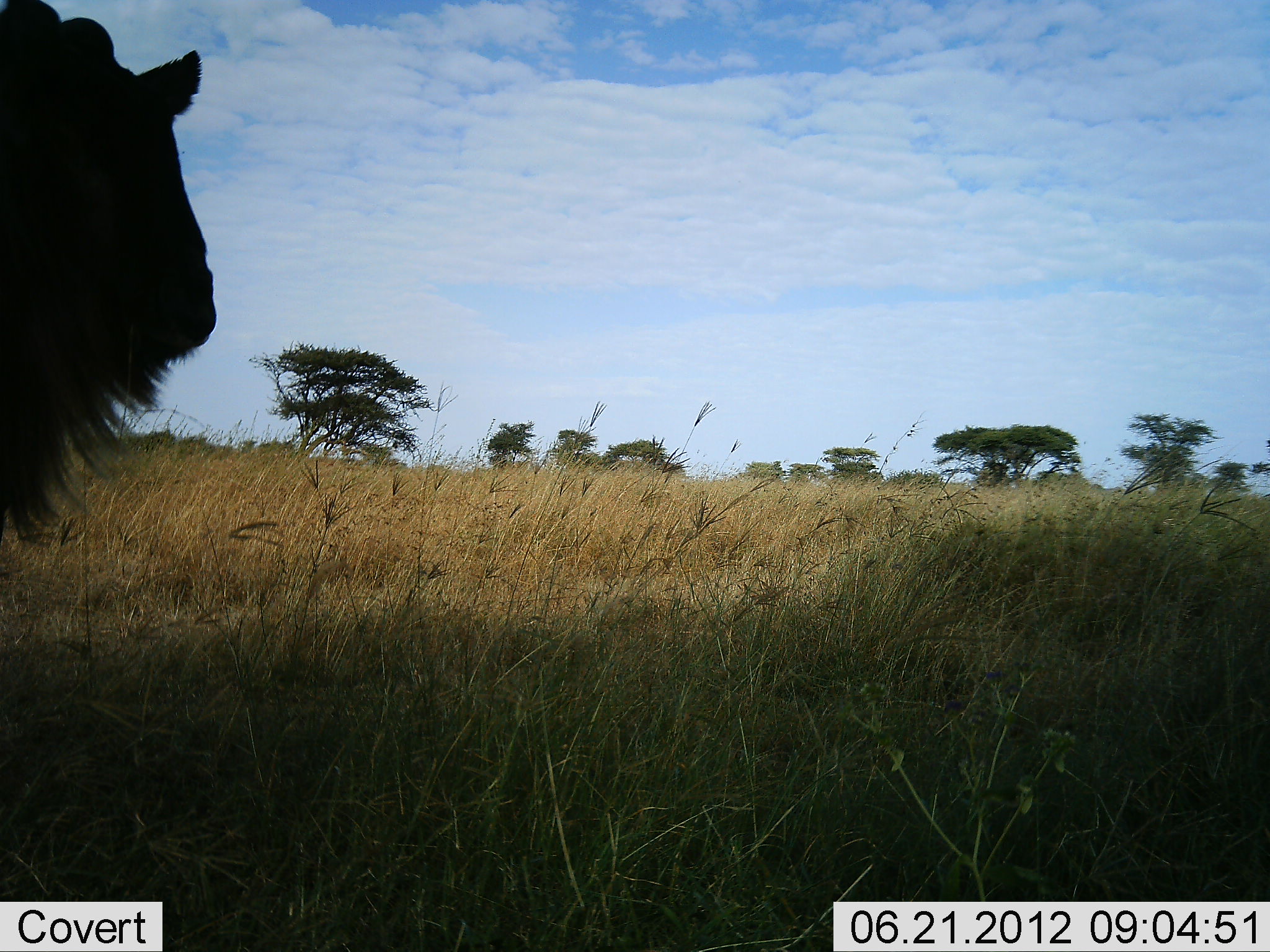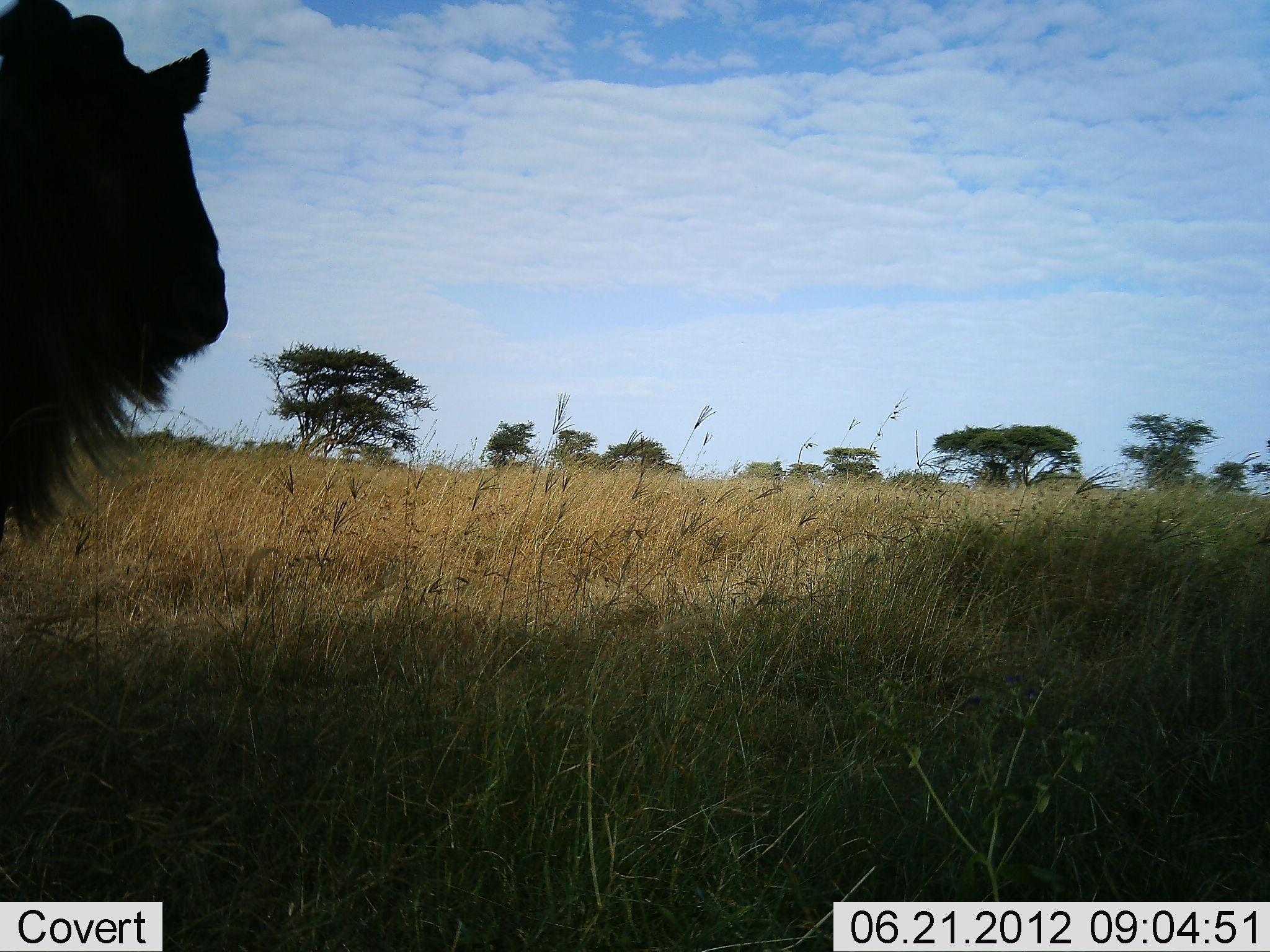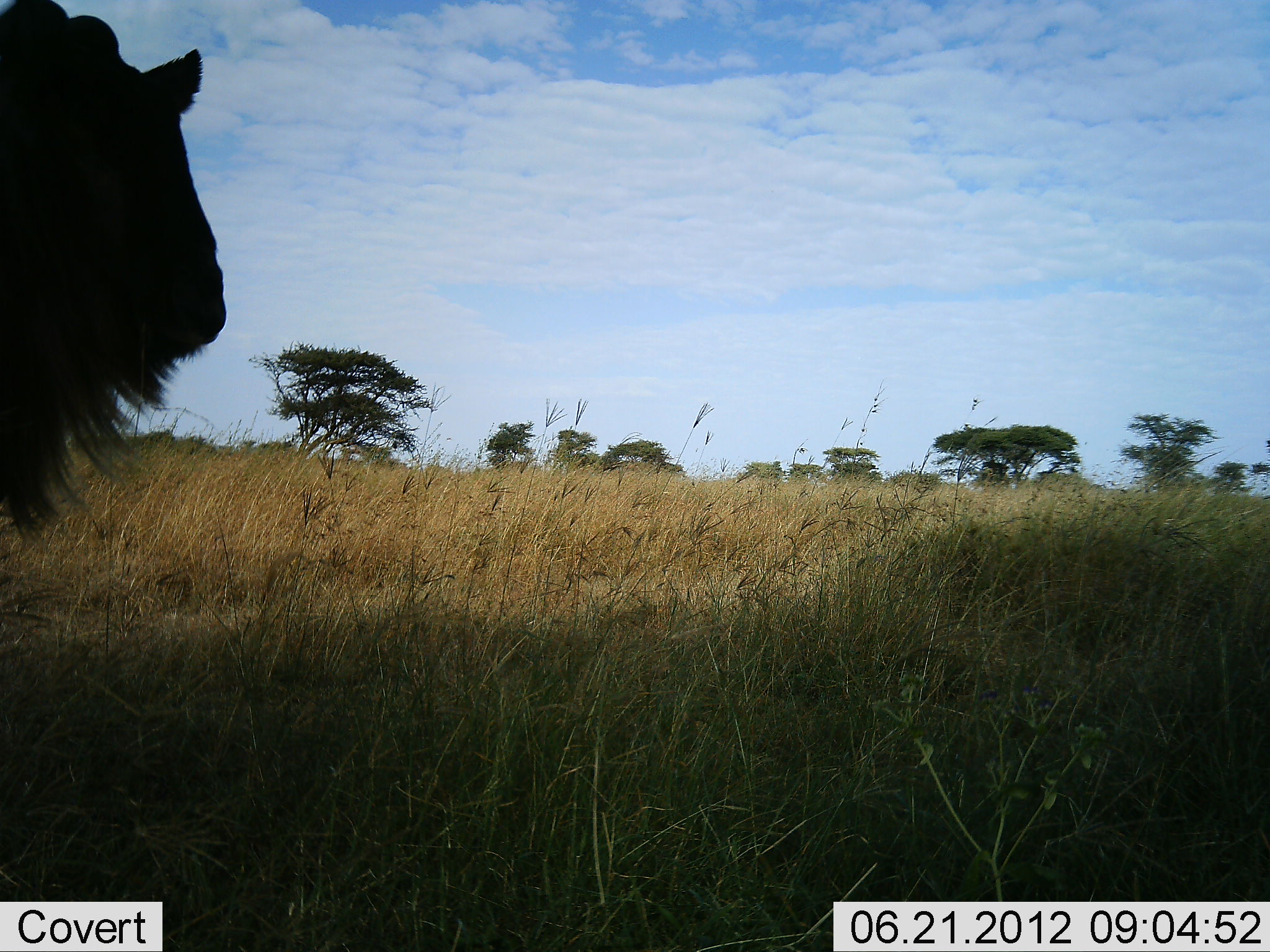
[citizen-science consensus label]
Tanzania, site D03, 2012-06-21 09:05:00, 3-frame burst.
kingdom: Animalia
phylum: Chordata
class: Mammalia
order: Artiodactyla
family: Bovidae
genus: Connochaetes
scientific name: Connochaetes taurinus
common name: blue wildebeest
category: wildebeest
Wildebeest (blue wildebeest) (Connochaetes taurinus), count 1. Behavior (volunteer vote fractions): standing 100%, resting 0%, moving 0%, interacting 0%. Young present (vote fraction): 0%. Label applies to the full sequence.